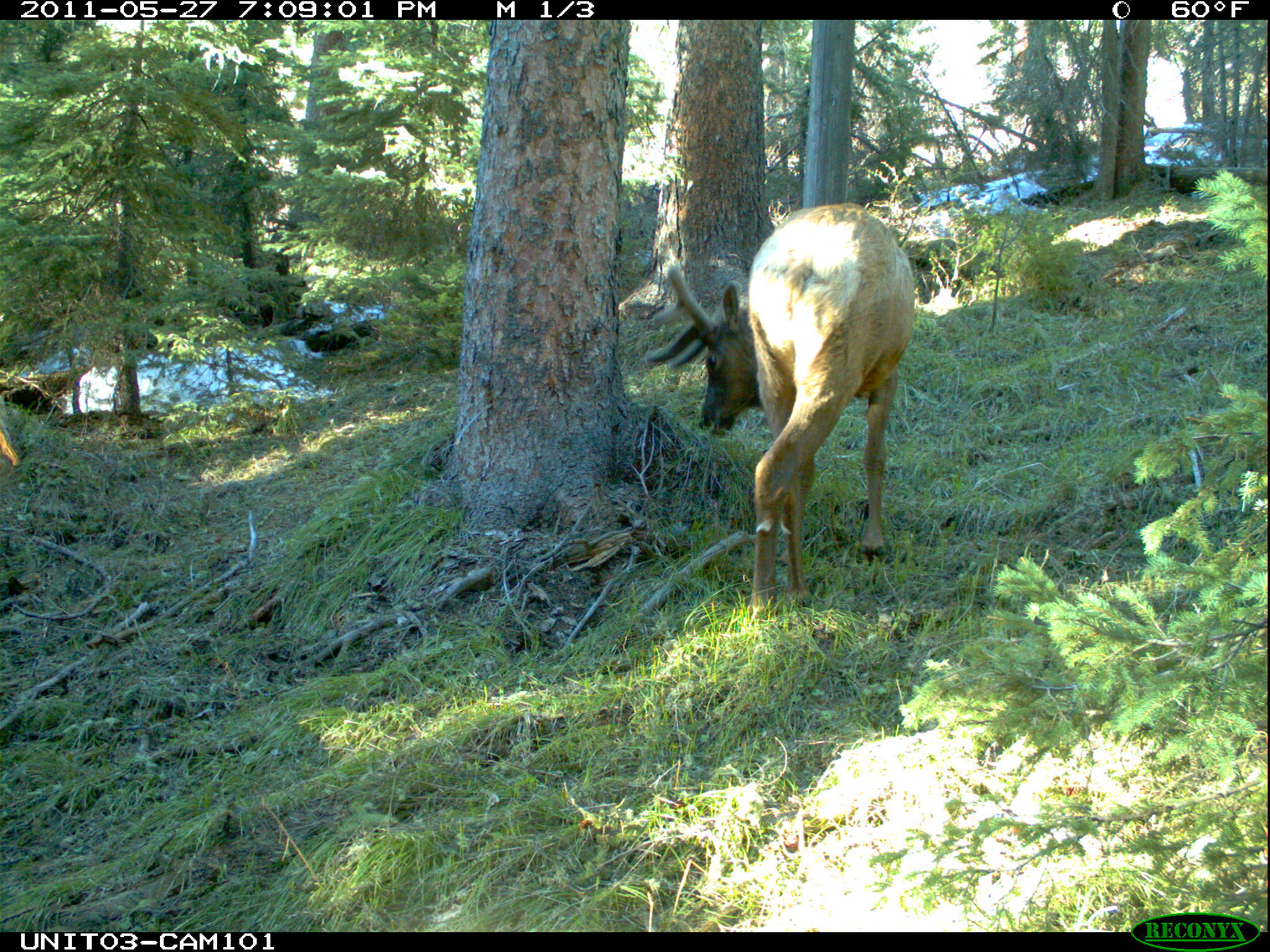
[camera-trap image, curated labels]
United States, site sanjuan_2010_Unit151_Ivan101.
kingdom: Animalia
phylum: Chordata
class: Mammalia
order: Artiodactyla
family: Cervidae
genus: Cervus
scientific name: Cervus elaphus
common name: red deer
Cervus elaphus (red deer).